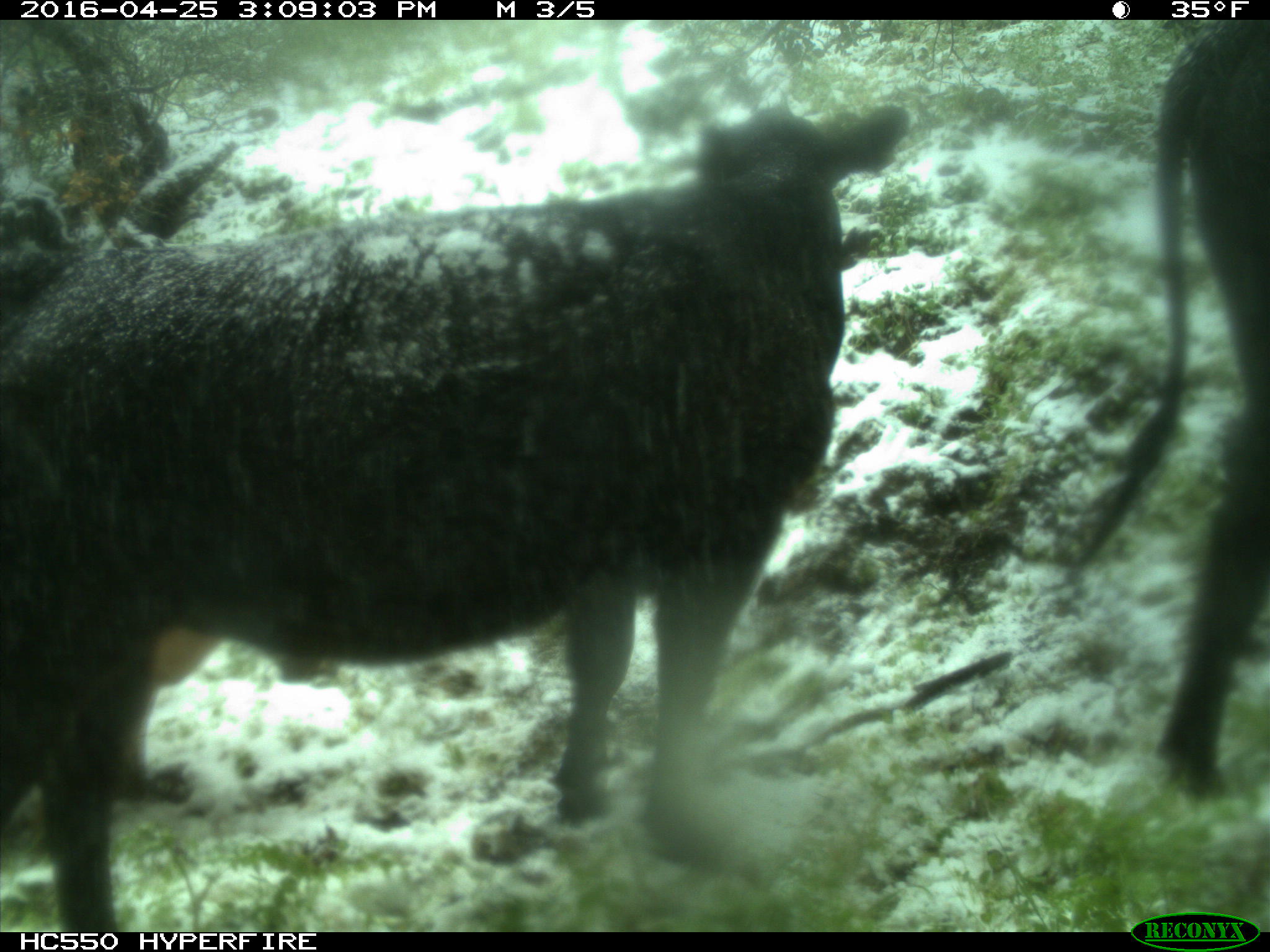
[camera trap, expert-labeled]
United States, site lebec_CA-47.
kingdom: Animalia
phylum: Chordata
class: Mammalia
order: Artiodactyla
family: Bovidae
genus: Bos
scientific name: Bos taurus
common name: domestic cow